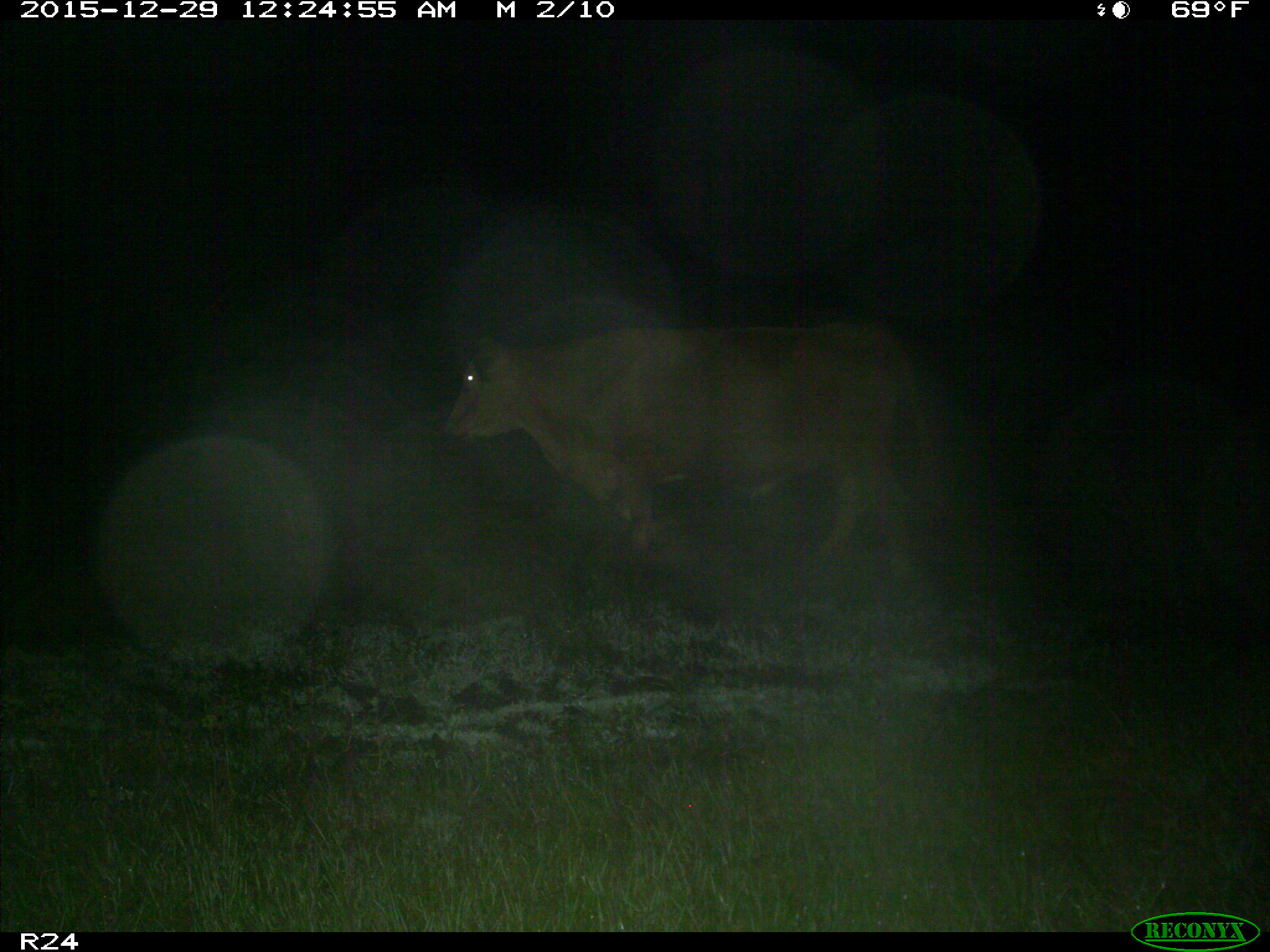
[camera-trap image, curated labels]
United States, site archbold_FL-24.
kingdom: Animalia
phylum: Chordata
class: Mammalia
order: Artiodactyla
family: Bovidae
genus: Bos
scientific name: Bos taurus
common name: domestic cow